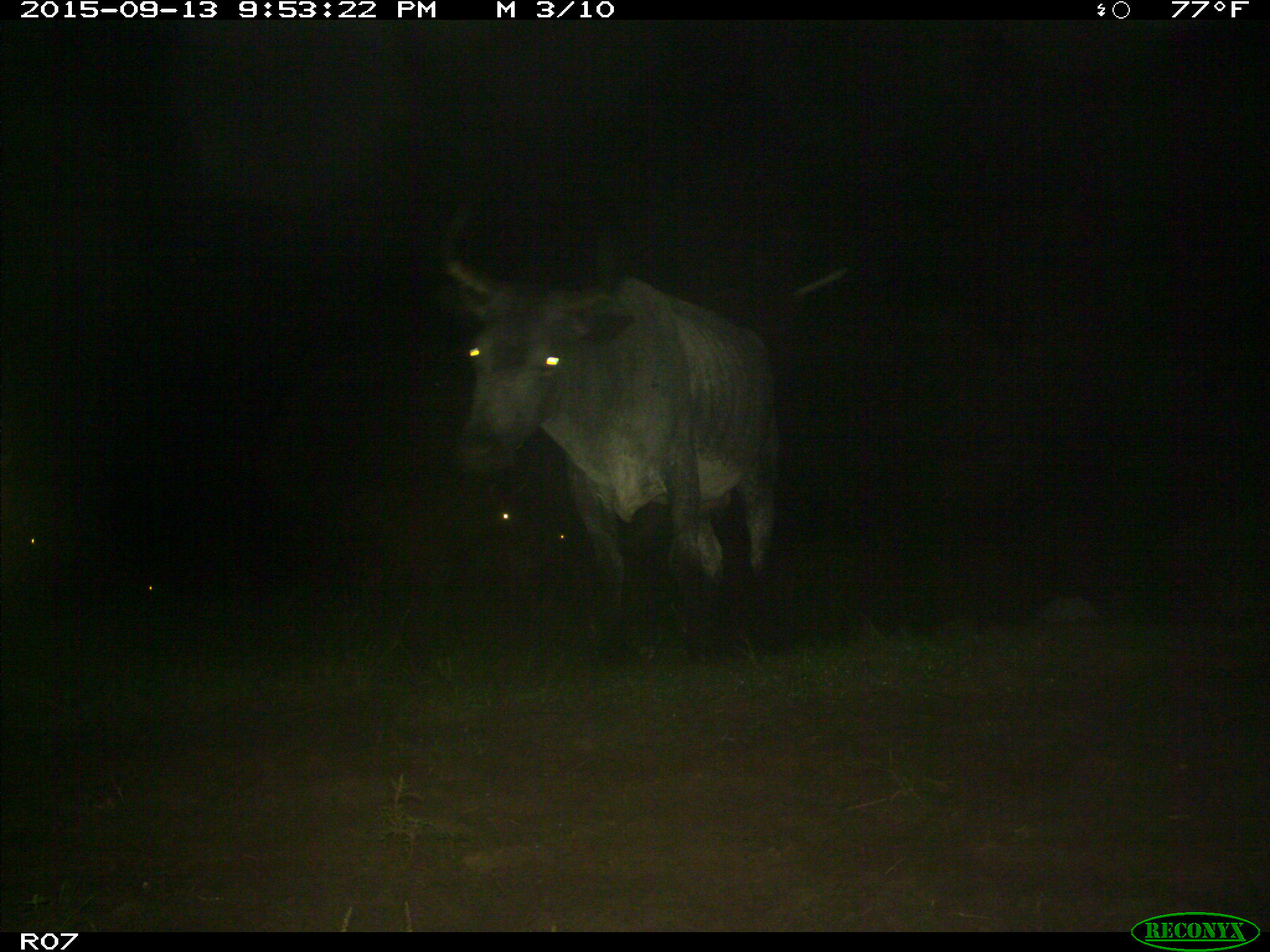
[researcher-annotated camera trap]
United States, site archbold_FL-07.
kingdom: Animalia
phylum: Chordata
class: Mammalia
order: Artiodactyla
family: Bovidae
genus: Bos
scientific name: Bos taurus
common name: domestic cow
Bos taurus (domestic cow).